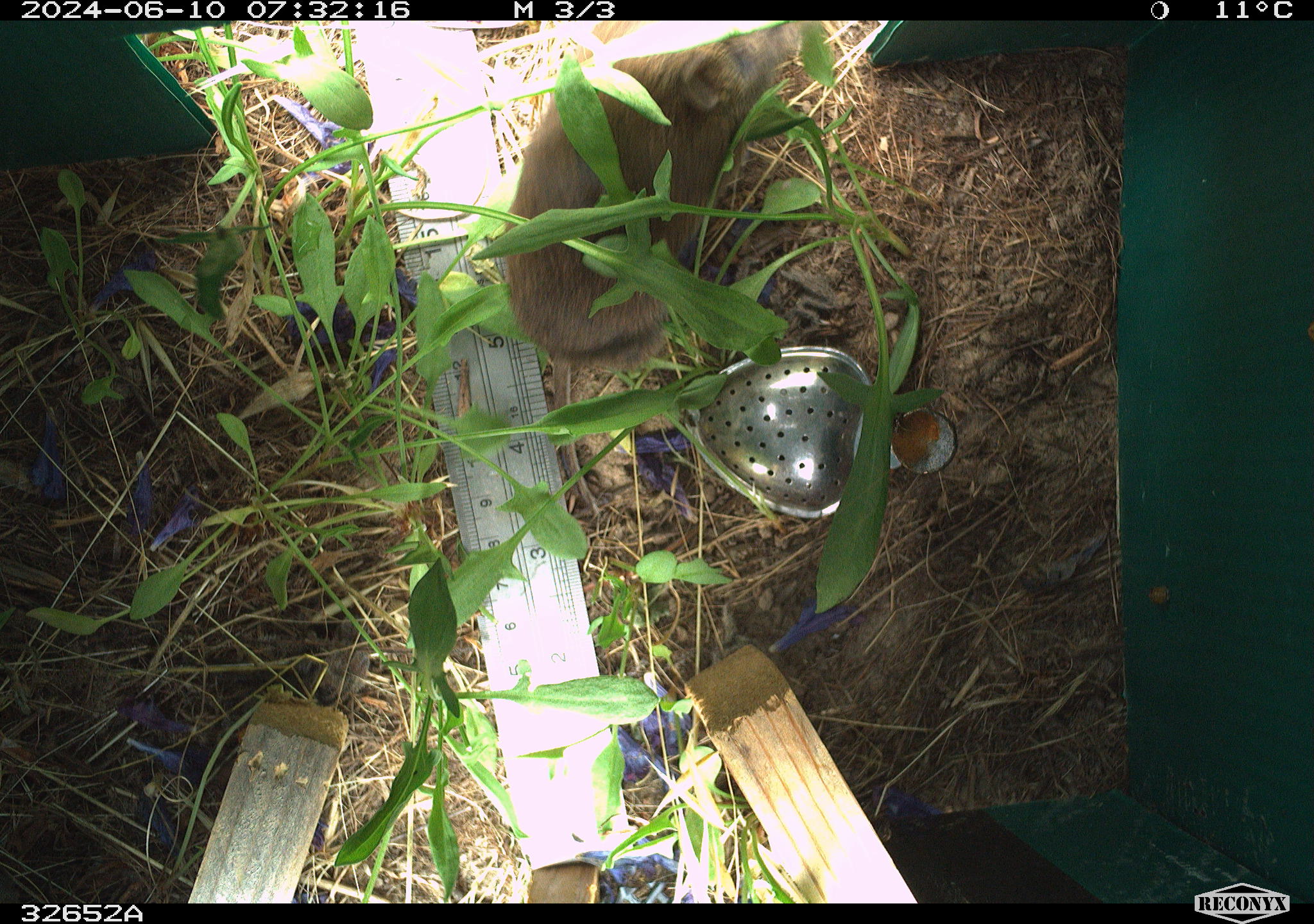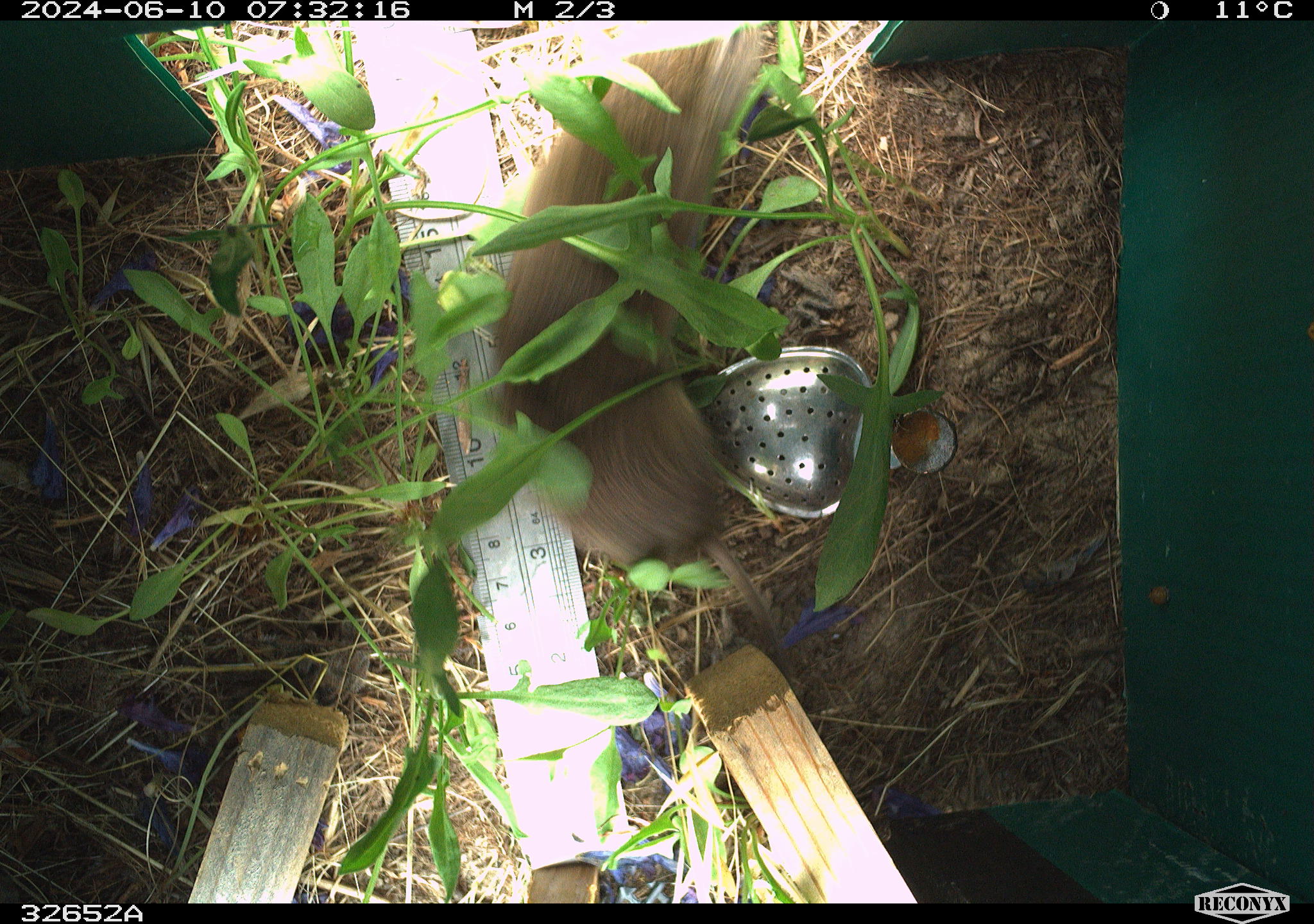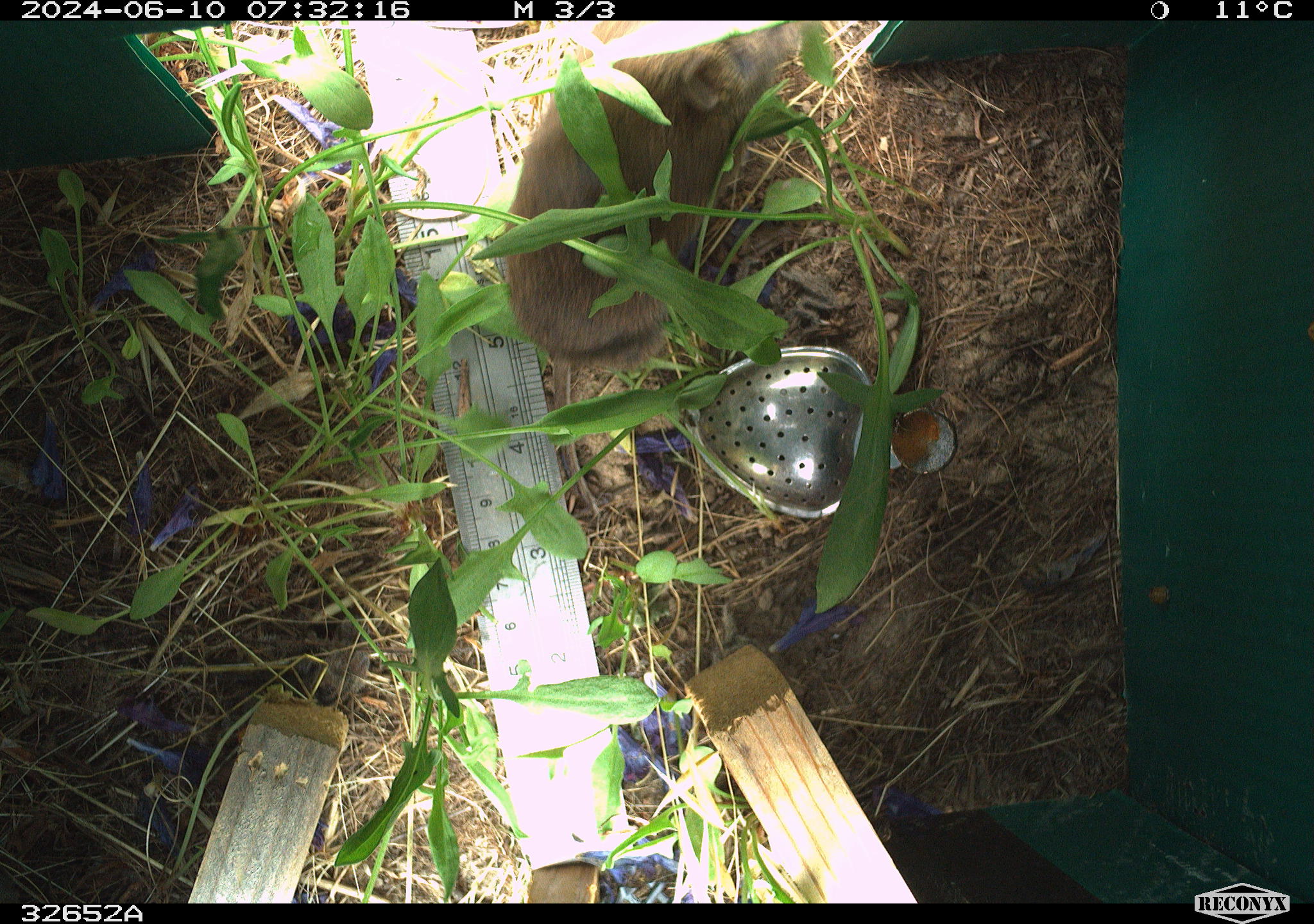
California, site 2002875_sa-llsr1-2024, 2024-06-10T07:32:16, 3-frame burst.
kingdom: Animalia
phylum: Chordata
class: Mammalia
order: Rodentia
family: Cricetidae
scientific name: Arvicolinae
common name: voles, lemmings, and muskrats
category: arvicolinae subfamily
Arvicolinae subfamily (voles, lemmings, and muskrats) (Arvicolinae).